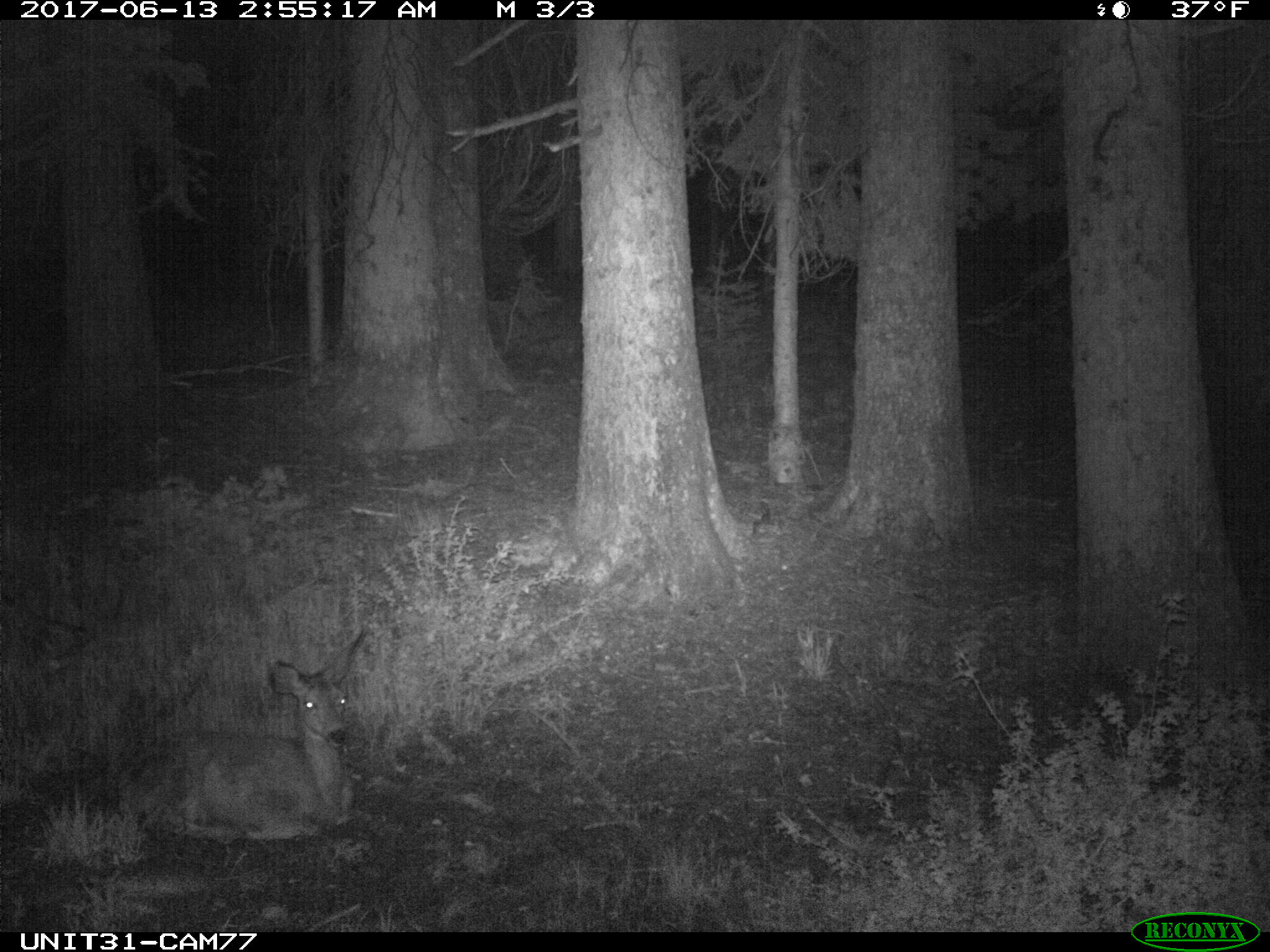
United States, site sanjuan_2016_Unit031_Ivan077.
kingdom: Animalia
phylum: Chordata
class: Mammalia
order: Artiodactyla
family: Cervidae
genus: Odocoileus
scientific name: Odocoileus hemionus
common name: mule deer